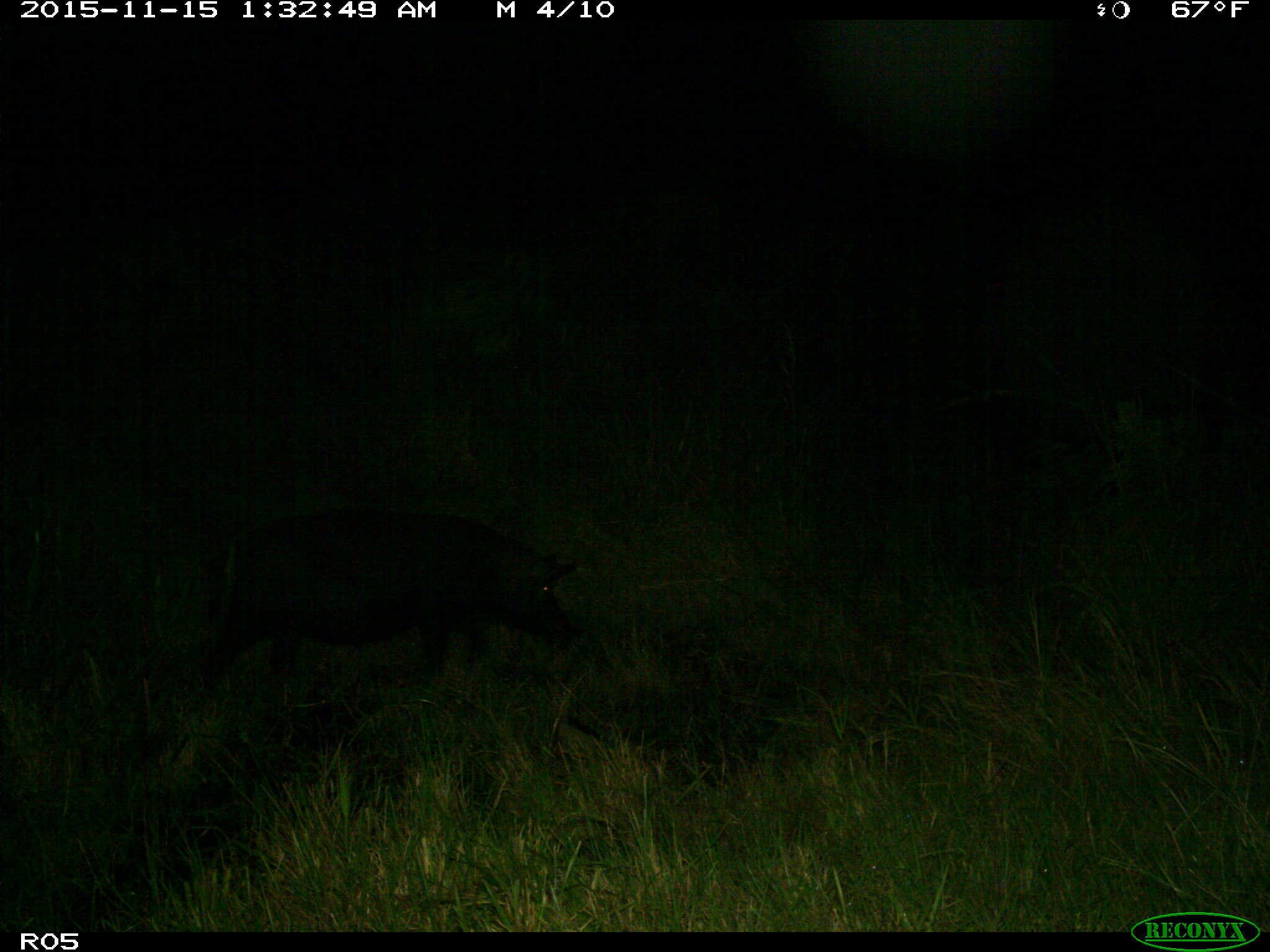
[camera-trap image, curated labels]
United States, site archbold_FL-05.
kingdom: Animalia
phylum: Chordata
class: Mammalia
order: Artiodactyla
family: Suidae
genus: Sus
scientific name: Sus scrofa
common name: wild boar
Sus scrofa (wild boar).